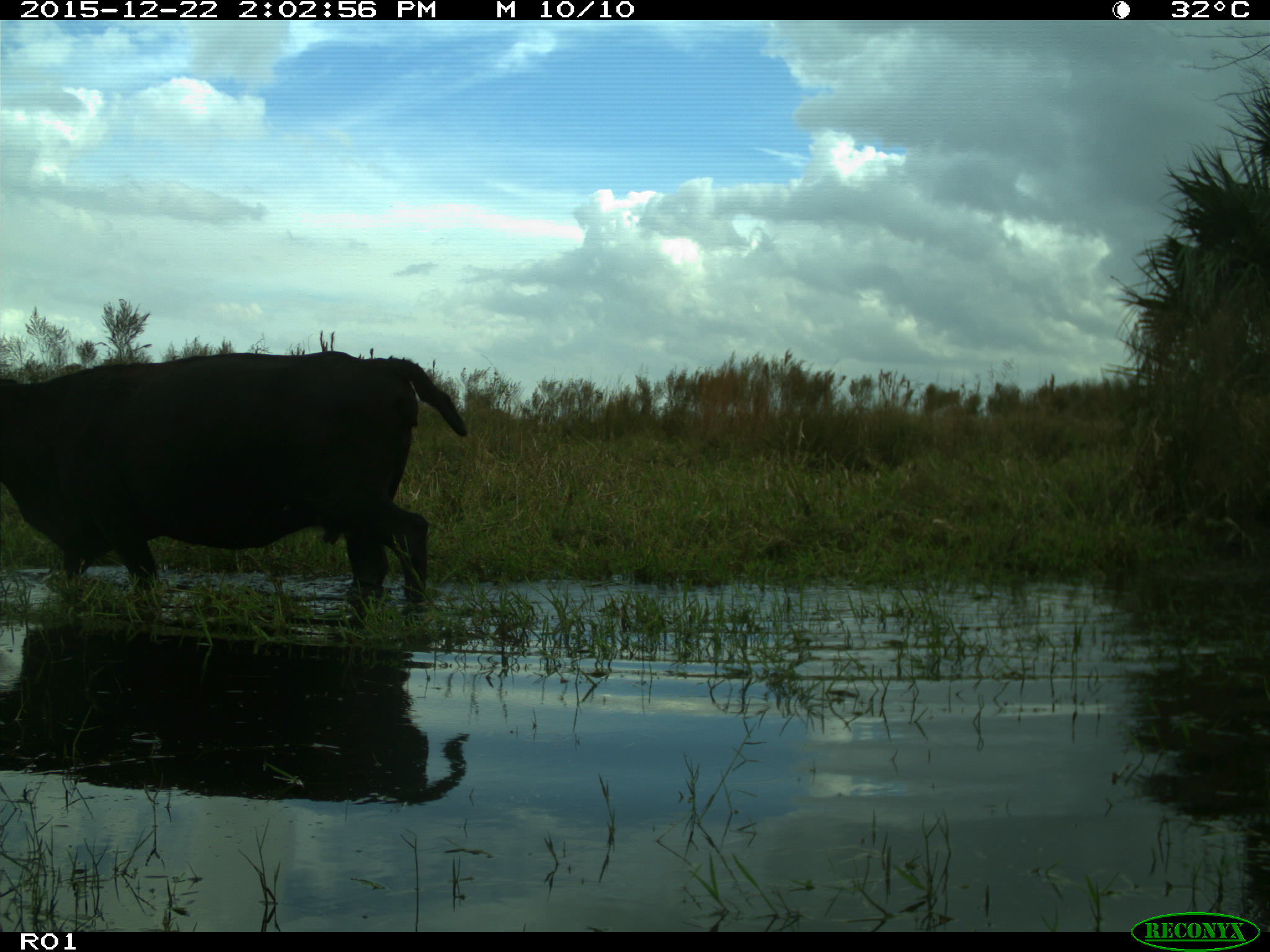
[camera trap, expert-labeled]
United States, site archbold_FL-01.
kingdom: Animalia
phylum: Chordata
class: Mammalia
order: Artiodactyla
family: Bovidae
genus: Bos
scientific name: Bos taurus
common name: domestic cow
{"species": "Bos taurus (domestic cow)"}